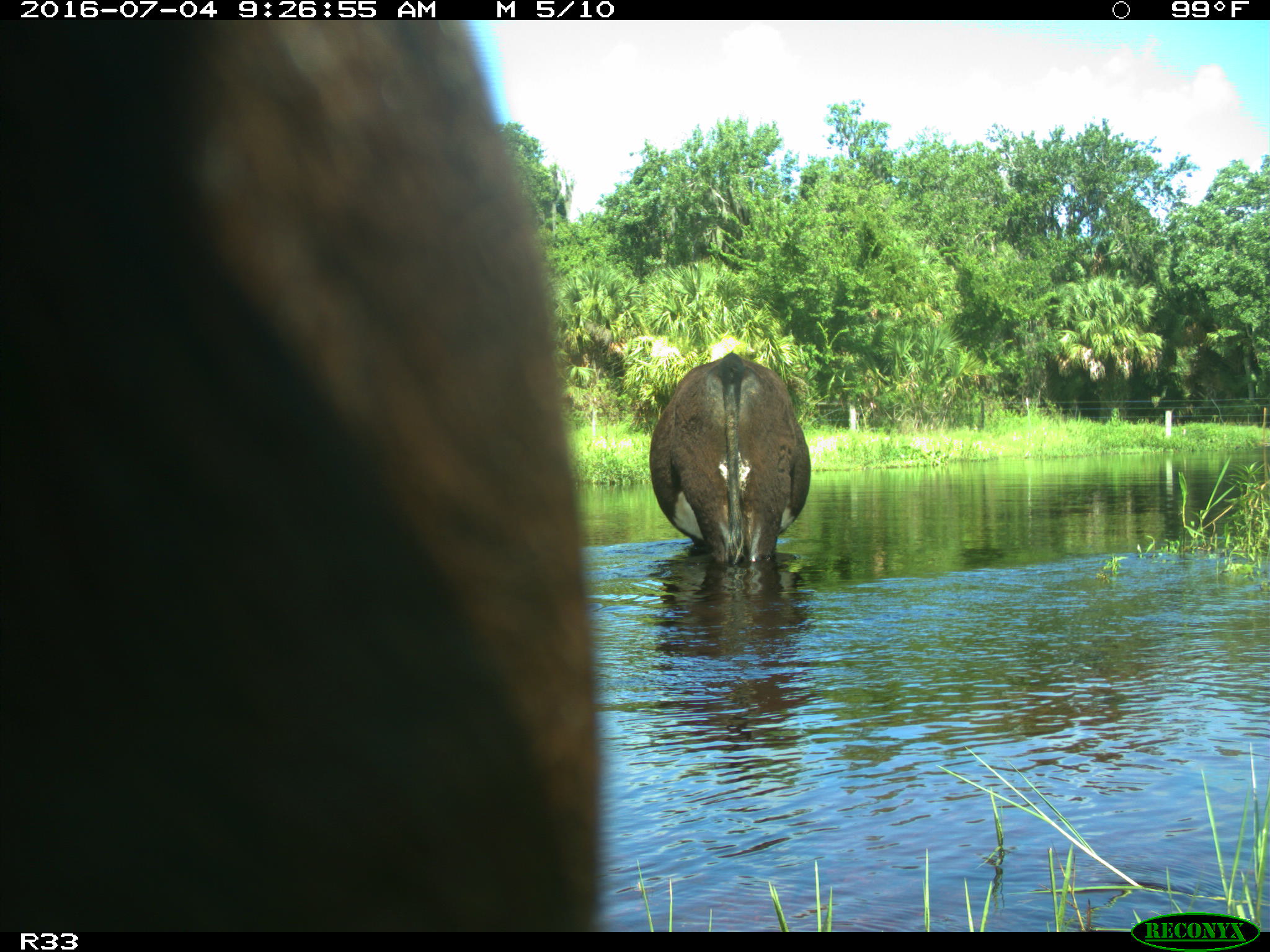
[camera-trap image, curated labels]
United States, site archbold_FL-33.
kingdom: Animalia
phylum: Chordata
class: Mammalia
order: Artiodactyla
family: Bovidae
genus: Bos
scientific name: Bos taurus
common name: domestic cow